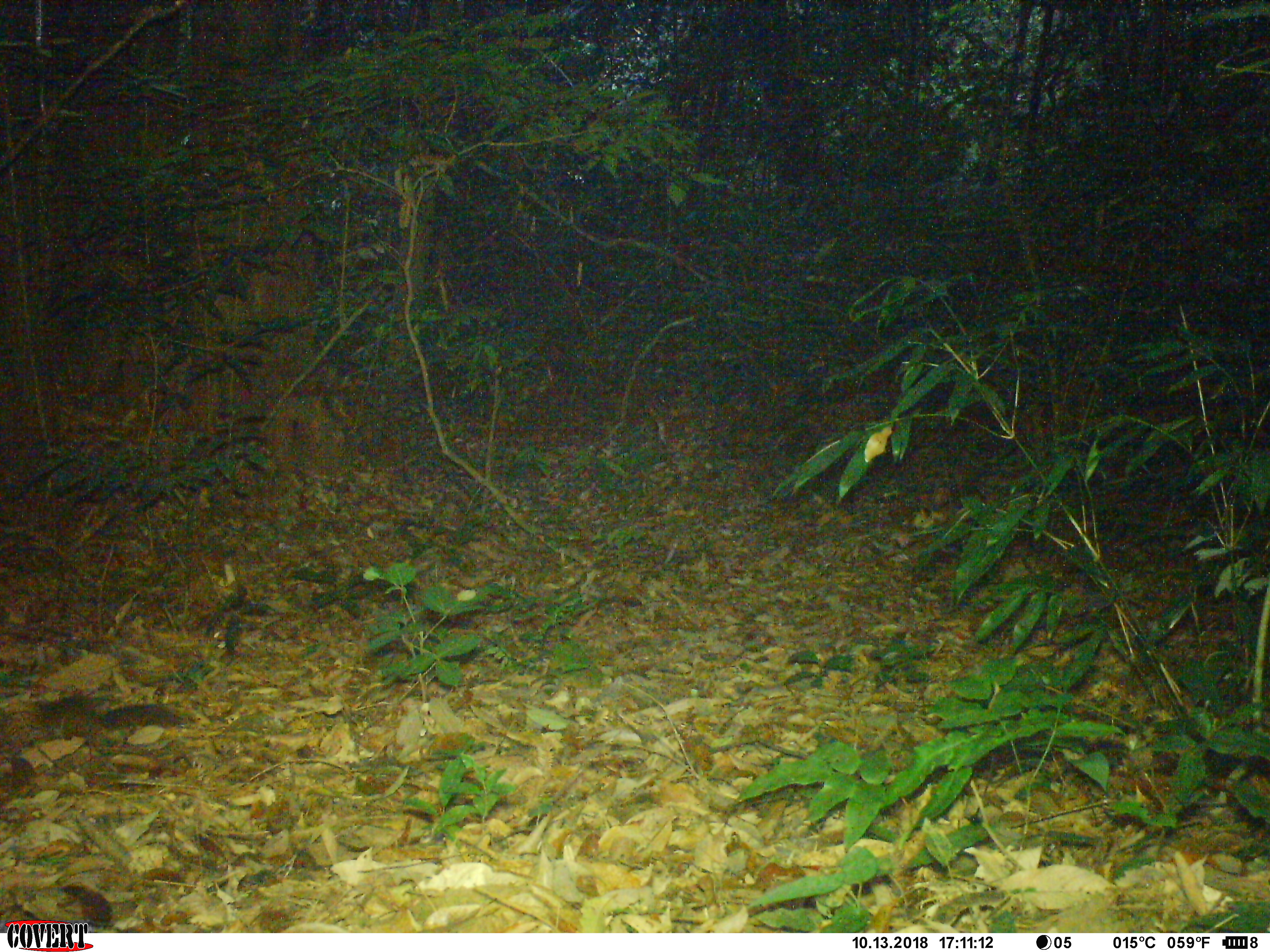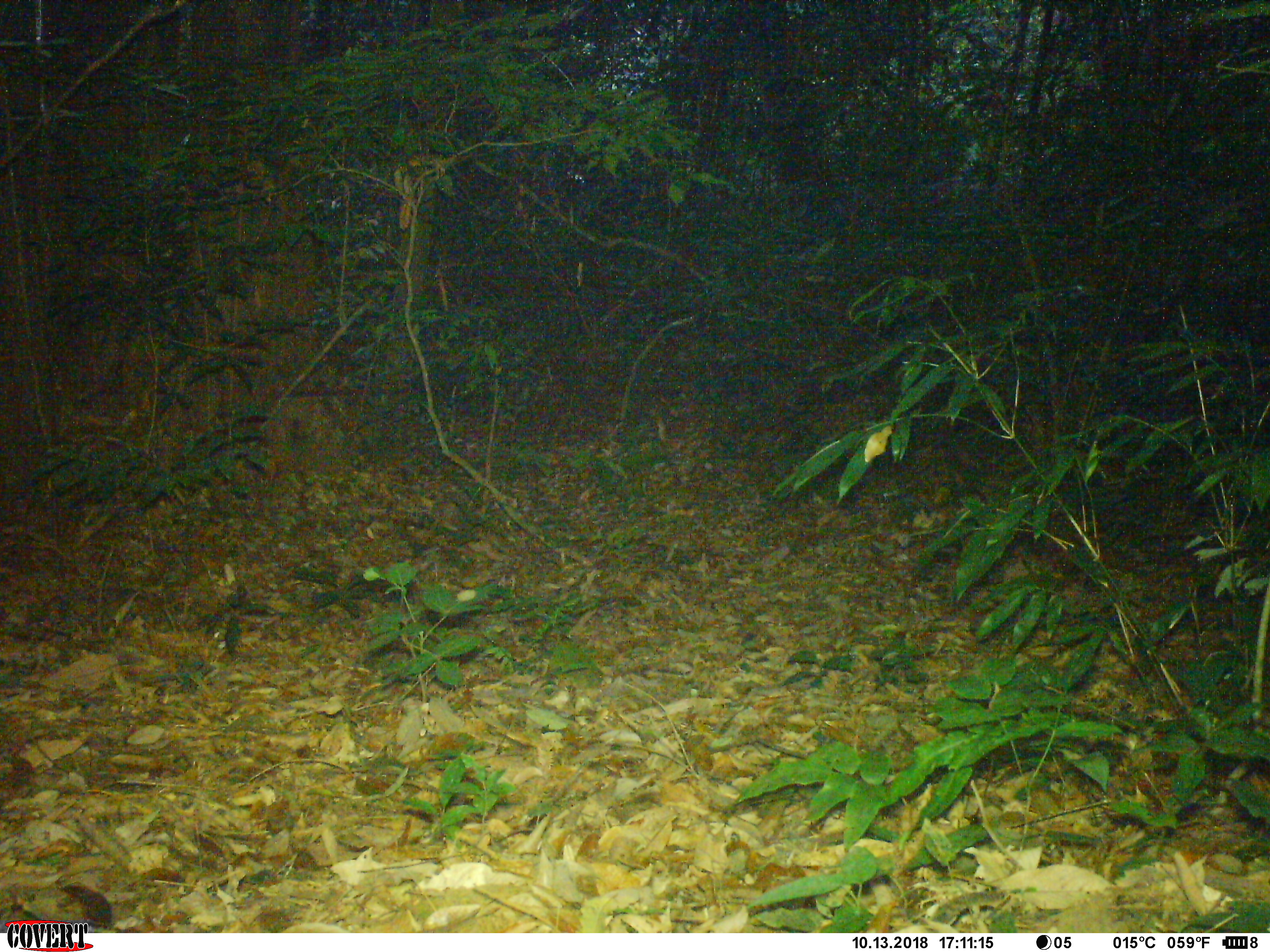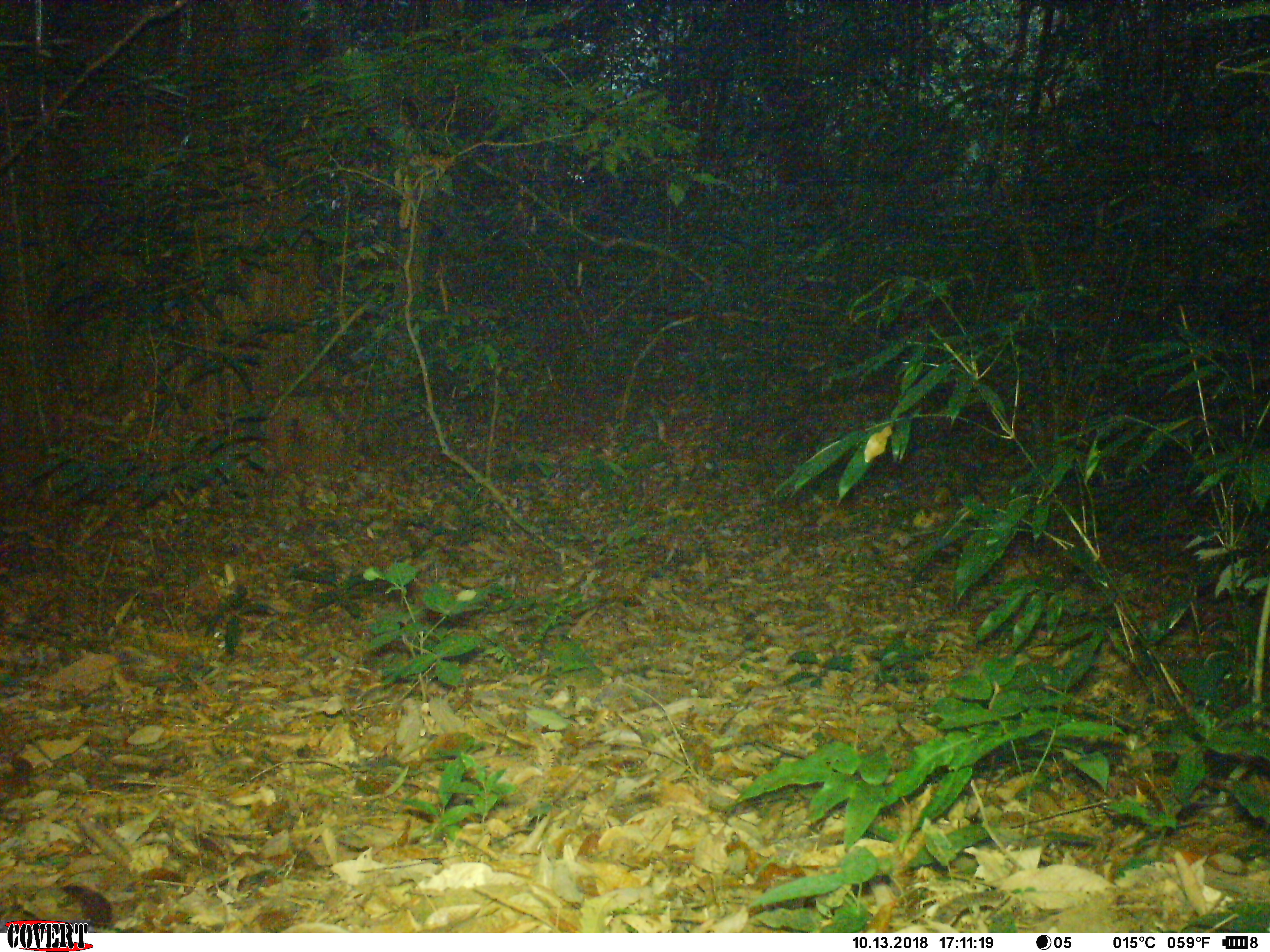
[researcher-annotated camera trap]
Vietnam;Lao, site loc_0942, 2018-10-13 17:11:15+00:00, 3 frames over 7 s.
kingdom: Animalia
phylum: Chordata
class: Mammalia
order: Rodentia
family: Sciuridae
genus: Dremomys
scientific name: Dremomys rufigenis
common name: red-cheeked squirrel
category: red cheeked squirrel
Red cheeked squirrel (red-cheeked squirrel) (Dremomys rufigenis). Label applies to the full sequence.